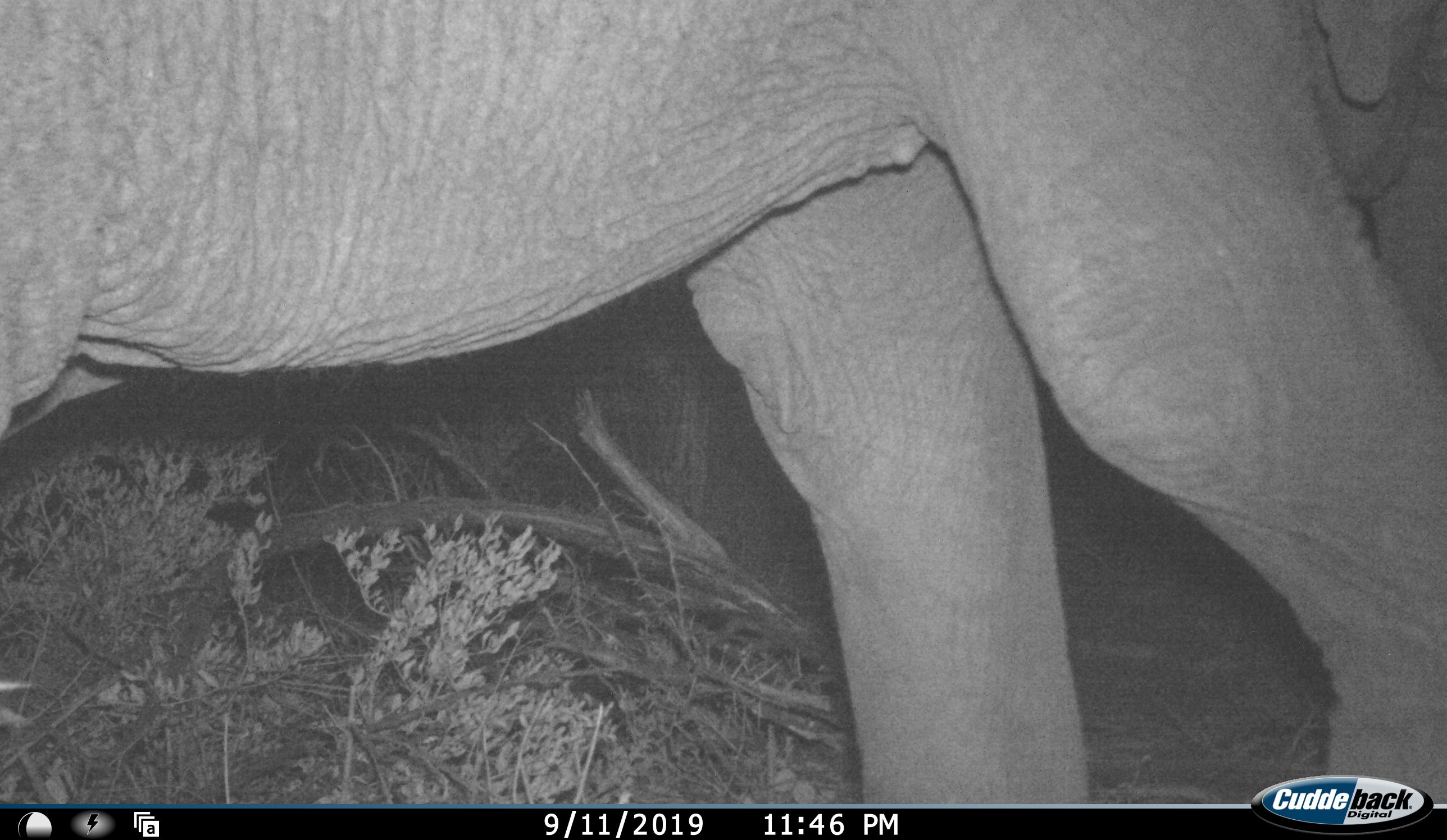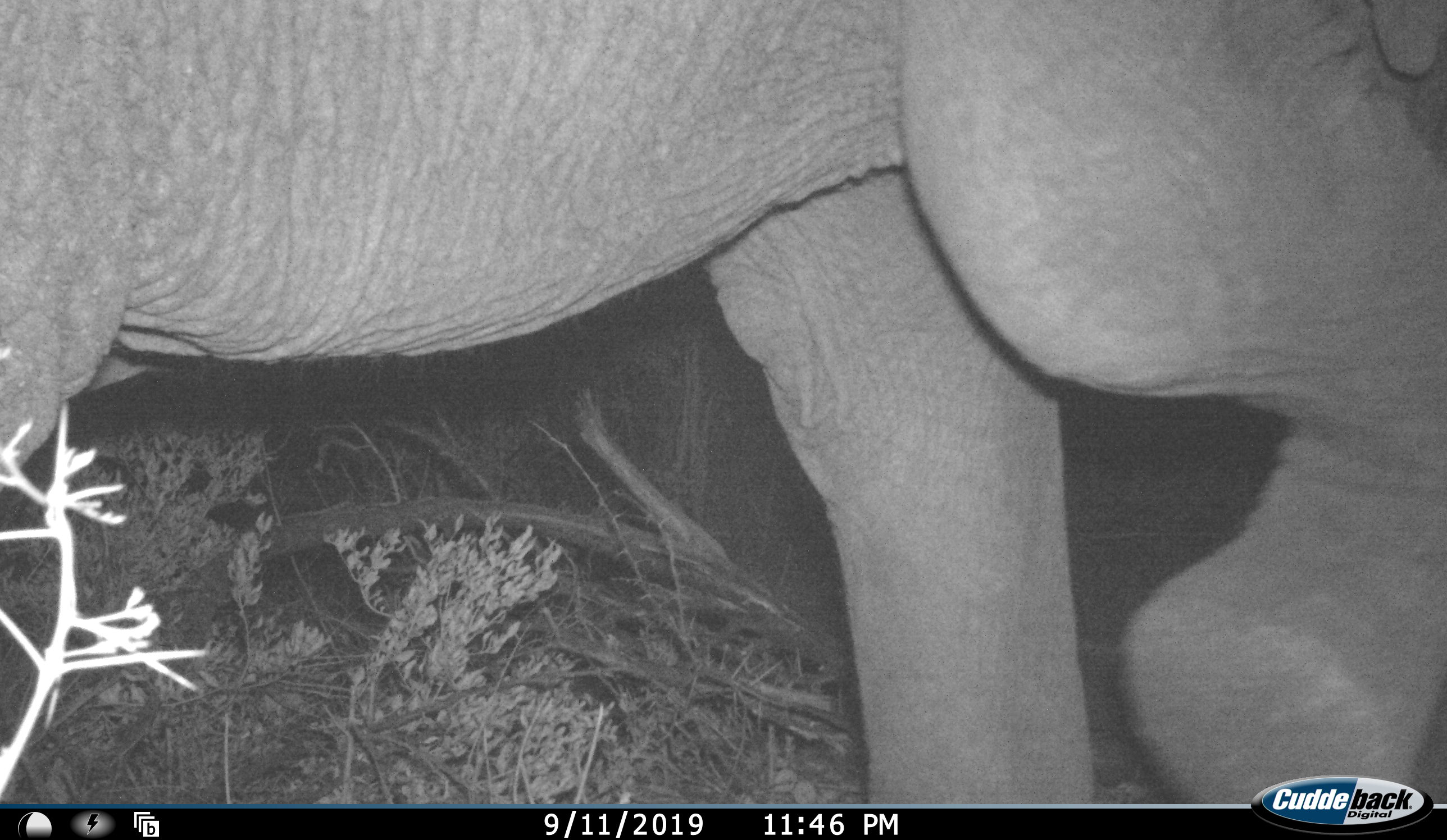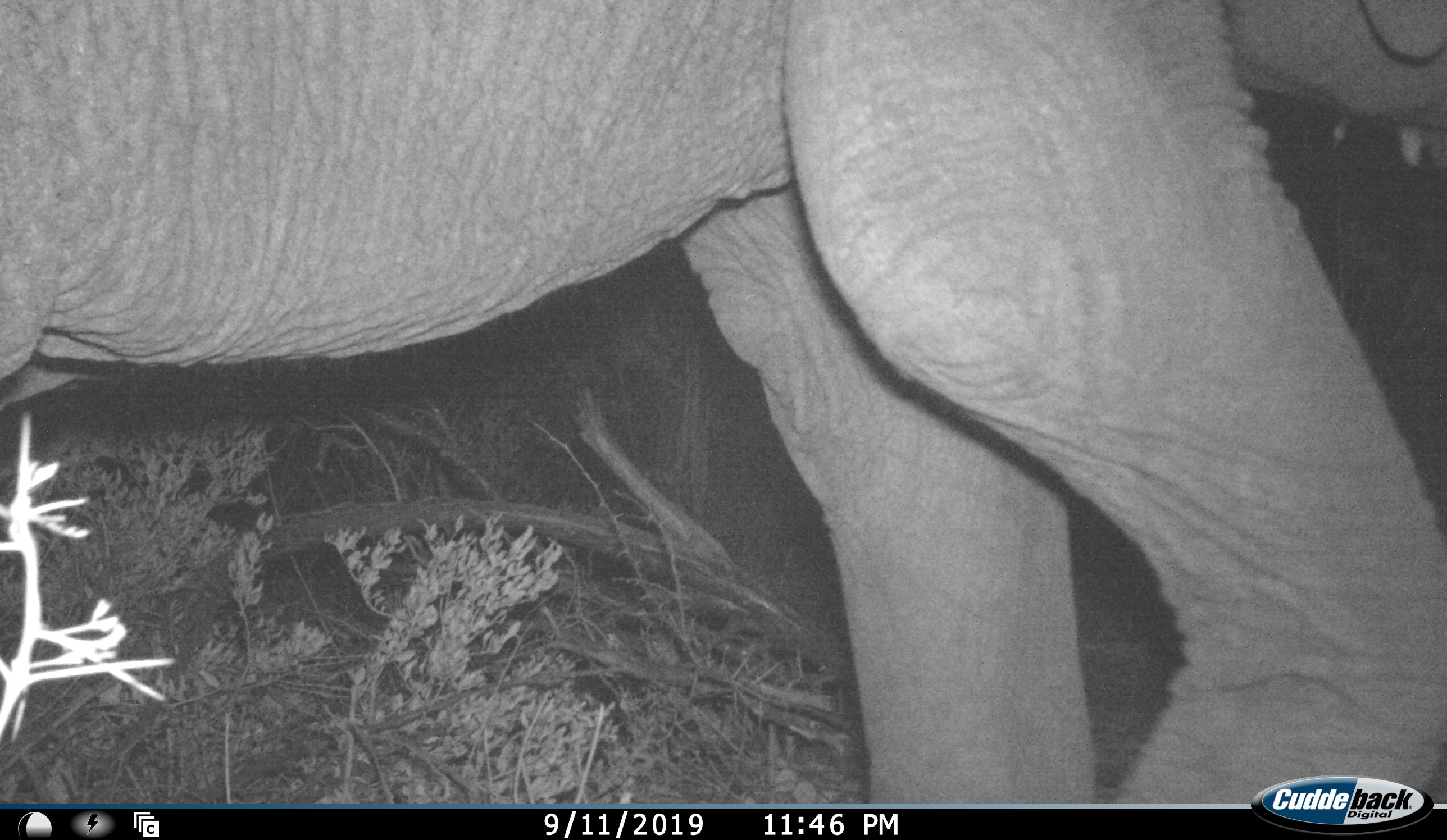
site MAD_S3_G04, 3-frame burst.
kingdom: Animalia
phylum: Chordata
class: Mammalia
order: Proboscidea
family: Elephantidae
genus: Loxodonta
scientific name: Loxodonta africana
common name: african bush elephant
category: elephant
Elephant (african bush elephant) (Loxodonta africana), count 1. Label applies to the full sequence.